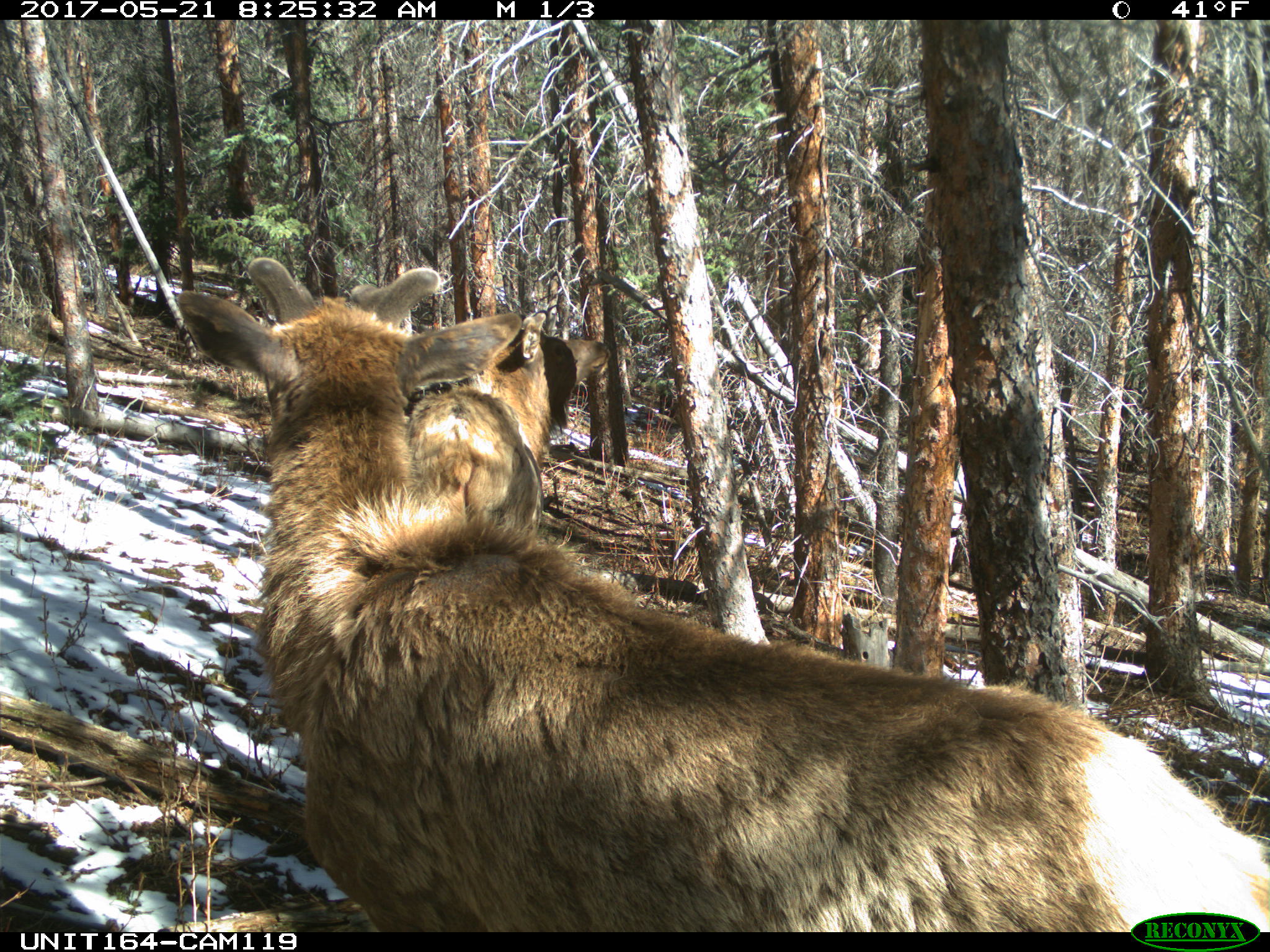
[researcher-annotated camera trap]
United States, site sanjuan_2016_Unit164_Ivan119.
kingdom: Animalia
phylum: Chordata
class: Mammalia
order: Artiodactyla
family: Cervidae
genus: Cervus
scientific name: Cervus elaphus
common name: red deer